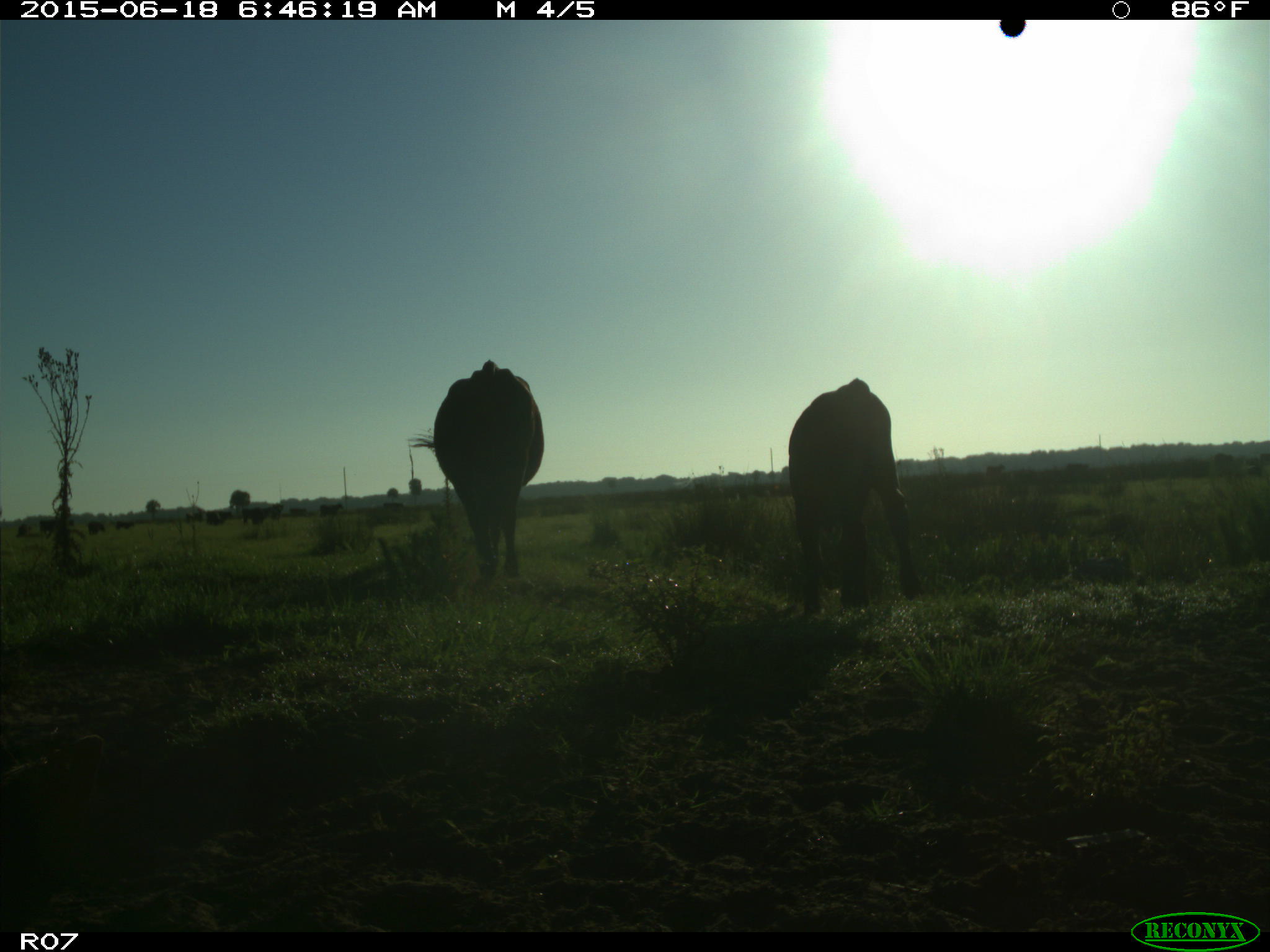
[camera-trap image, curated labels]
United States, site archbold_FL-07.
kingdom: Animalia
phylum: Chordata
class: Mammalia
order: Artiodactyla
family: Bovidae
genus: Bos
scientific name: Bos taurus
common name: domestic cow